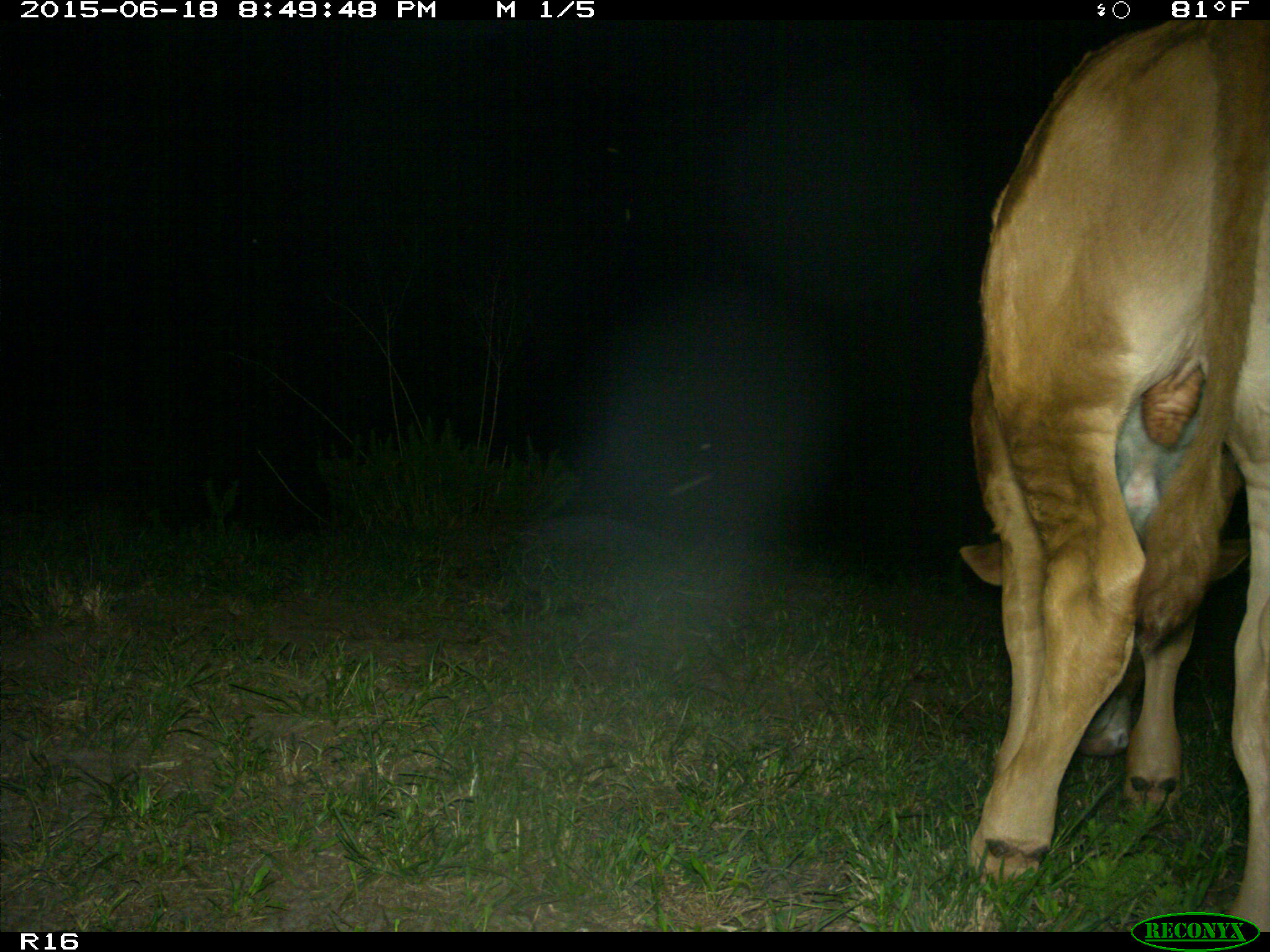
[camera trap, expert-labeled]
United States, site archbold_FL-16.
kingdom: Animalia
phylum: Chordata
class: Mammalia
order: Artiodactyla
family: Bovidae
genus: Bos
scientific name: Bos taurus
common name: domestic cow